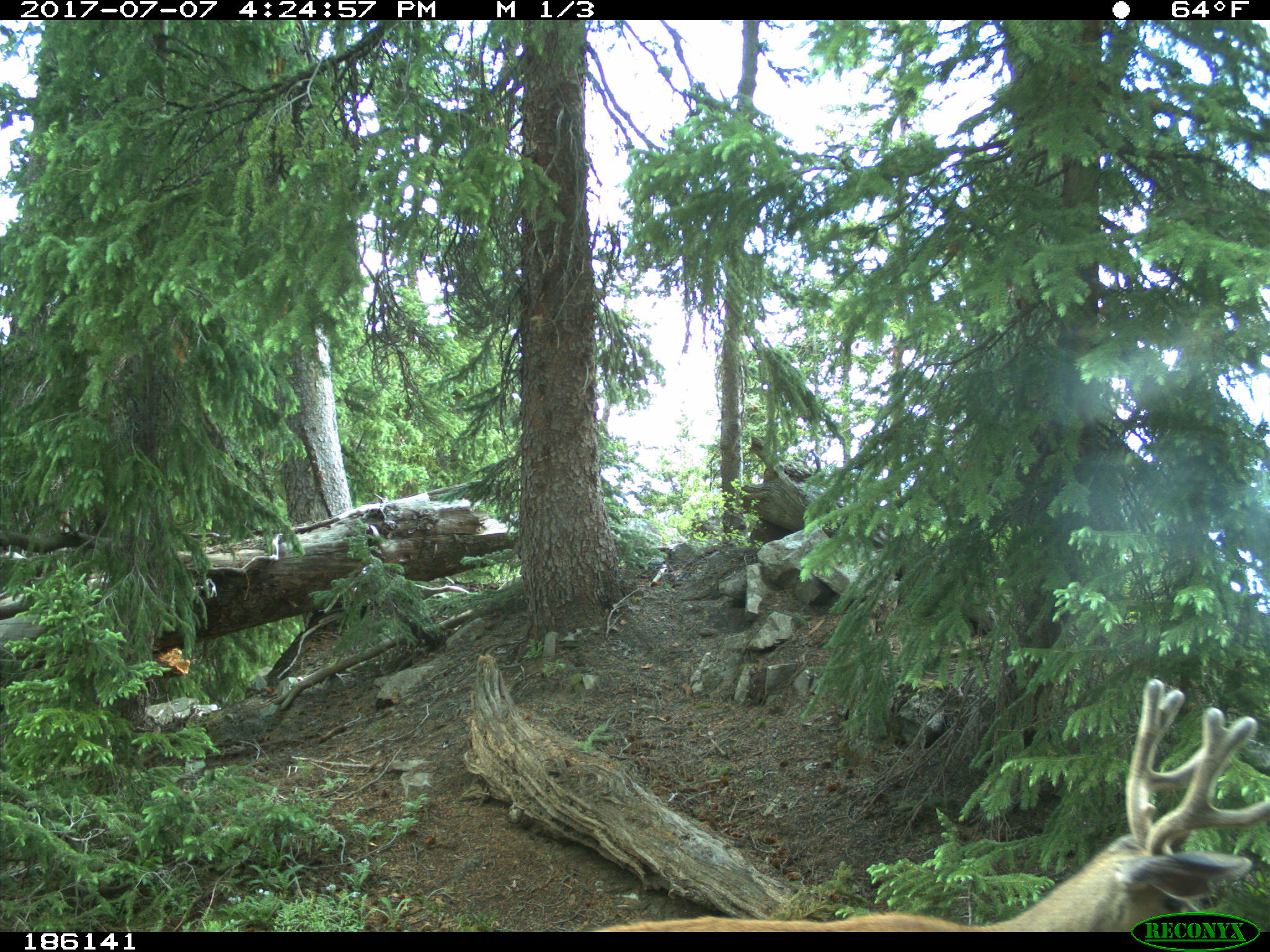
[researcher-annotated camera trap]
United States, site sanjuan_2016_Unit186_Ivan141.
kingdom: Animalia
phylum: Chordata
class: Mammalia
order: Artiodactyla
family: Cervidae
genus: Odocoileus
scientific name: Odocoileus hemionus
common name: mule deer